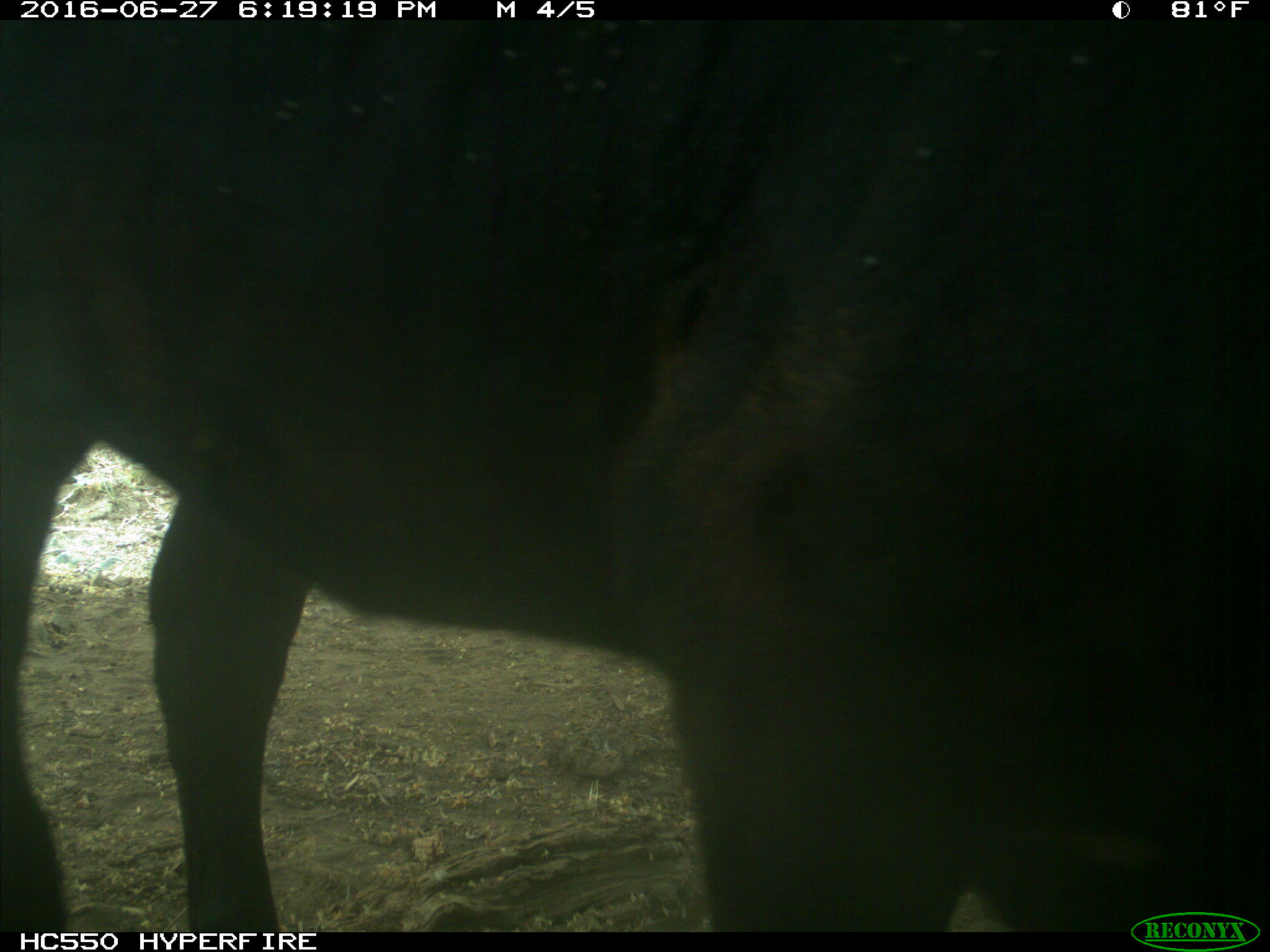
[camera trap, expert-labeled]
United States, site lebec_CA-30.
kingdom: Animalia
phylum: Chordata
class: Mammalia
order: Artiodactyla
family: Bovidae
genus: Bos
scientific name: Bos taurus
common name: domestic cow